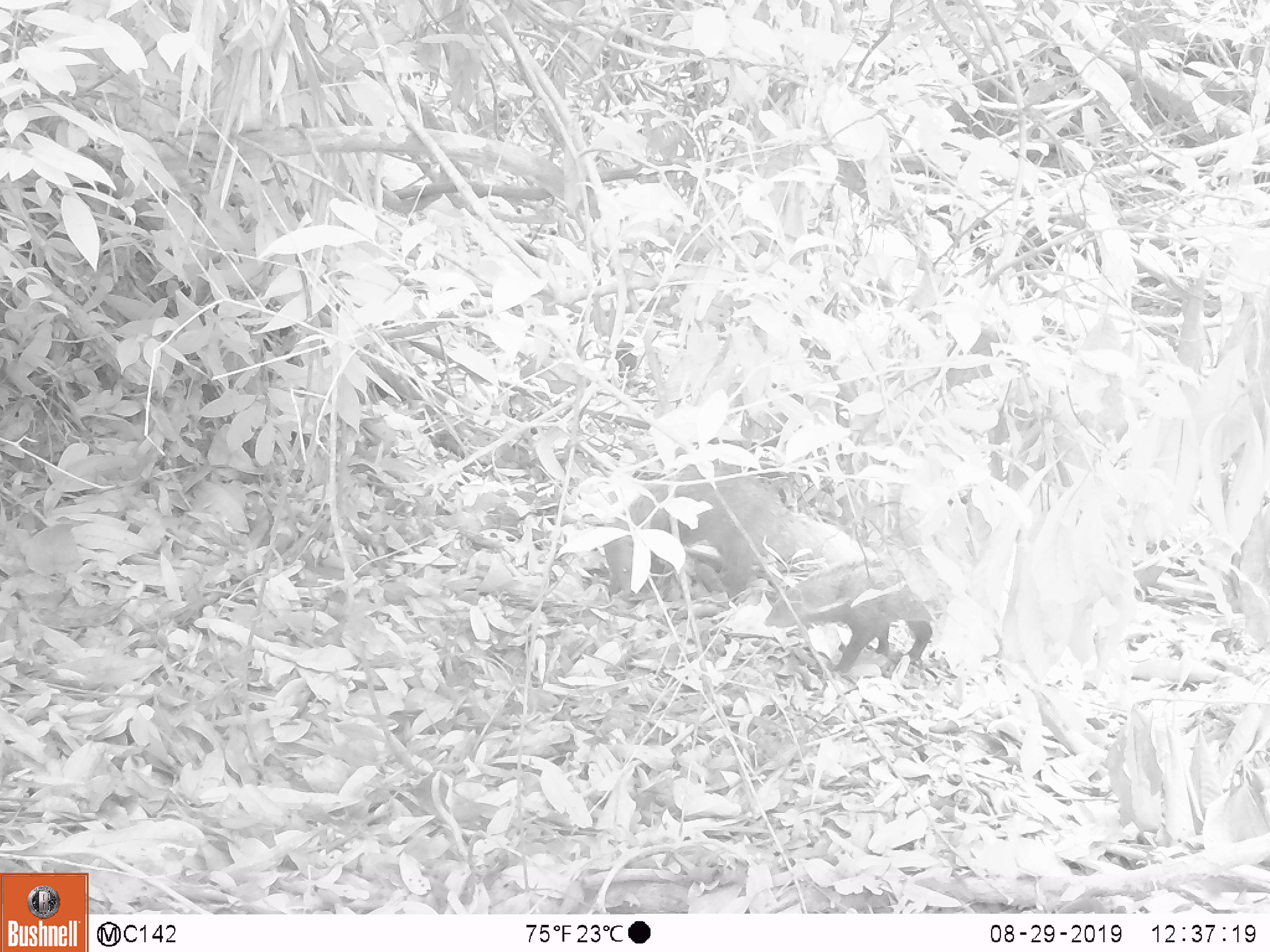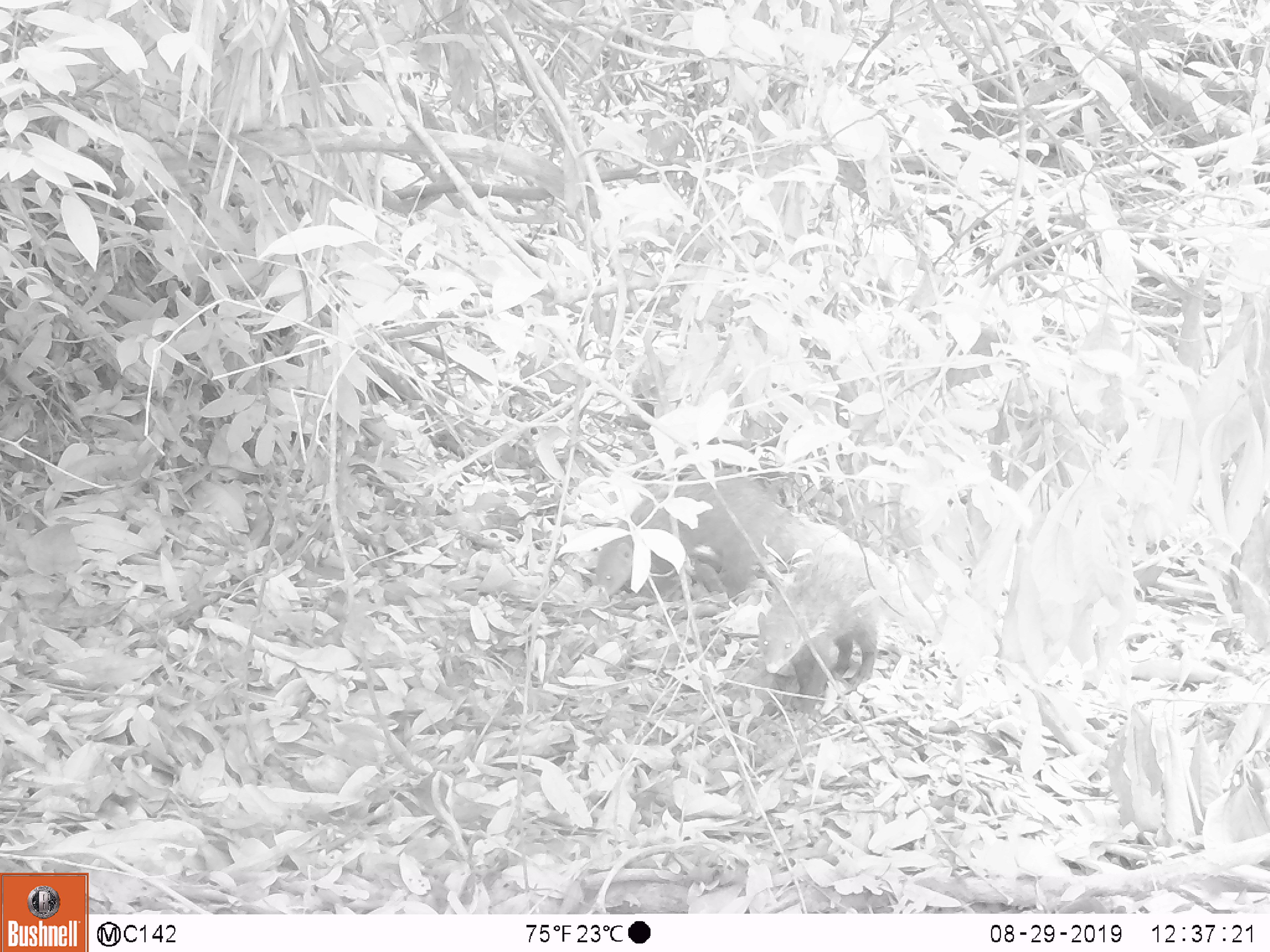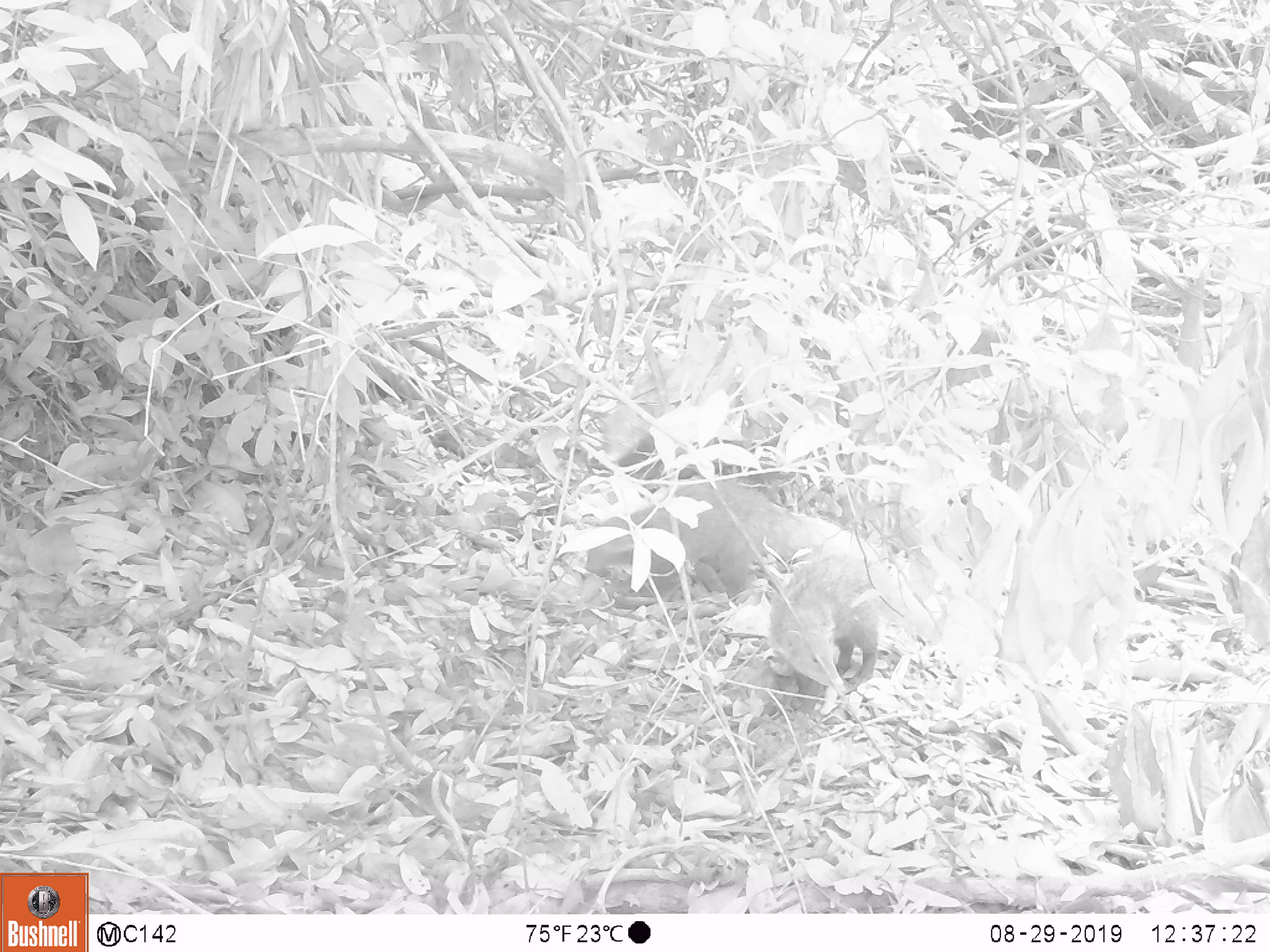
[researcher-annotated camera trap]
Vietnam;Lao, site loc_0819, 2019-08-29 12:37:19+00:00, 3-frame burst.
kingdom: Animalia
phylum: Chordata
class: Mammalia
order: Carnivora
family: Herpestidae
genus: Urva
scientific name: Urva urva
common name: crab-eating mongoose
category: crab eating mongoose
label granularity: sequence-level